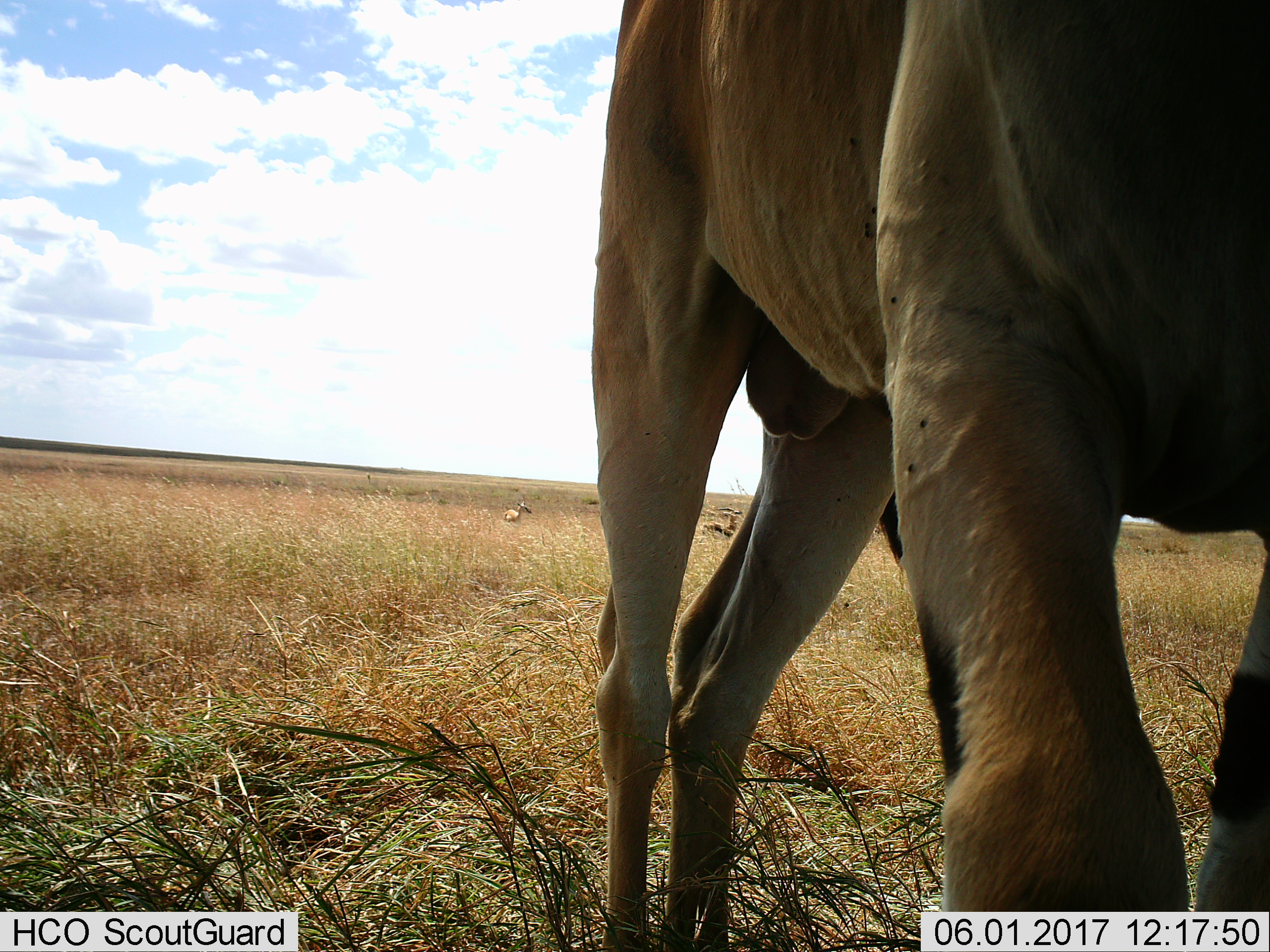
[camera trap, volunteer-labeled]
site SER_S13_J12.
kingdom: Animalia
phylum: Chordata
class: Mammalia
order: Artiodactyla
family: Bovidae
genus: Tragelaphus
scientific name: Tragelaphus oryx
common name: eland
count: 1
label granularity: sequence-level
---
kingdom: Animalia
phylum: Chordata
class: Mammalia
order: Artiodactyla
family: Bovidae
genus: Eudorcas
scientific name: Eudorcas thomsonii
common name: thomson's gazelle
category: gazellethomsons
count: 2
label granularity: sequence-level